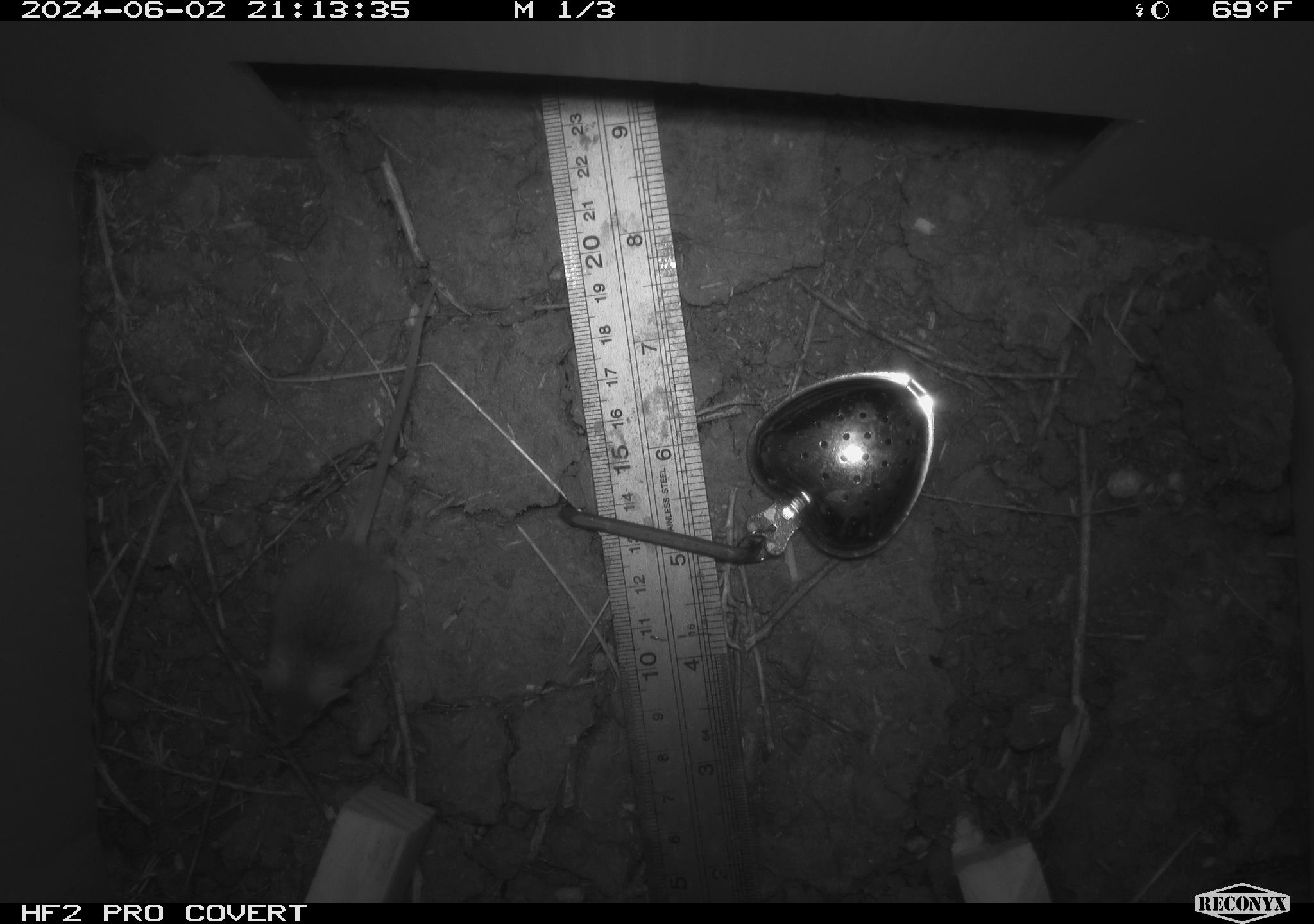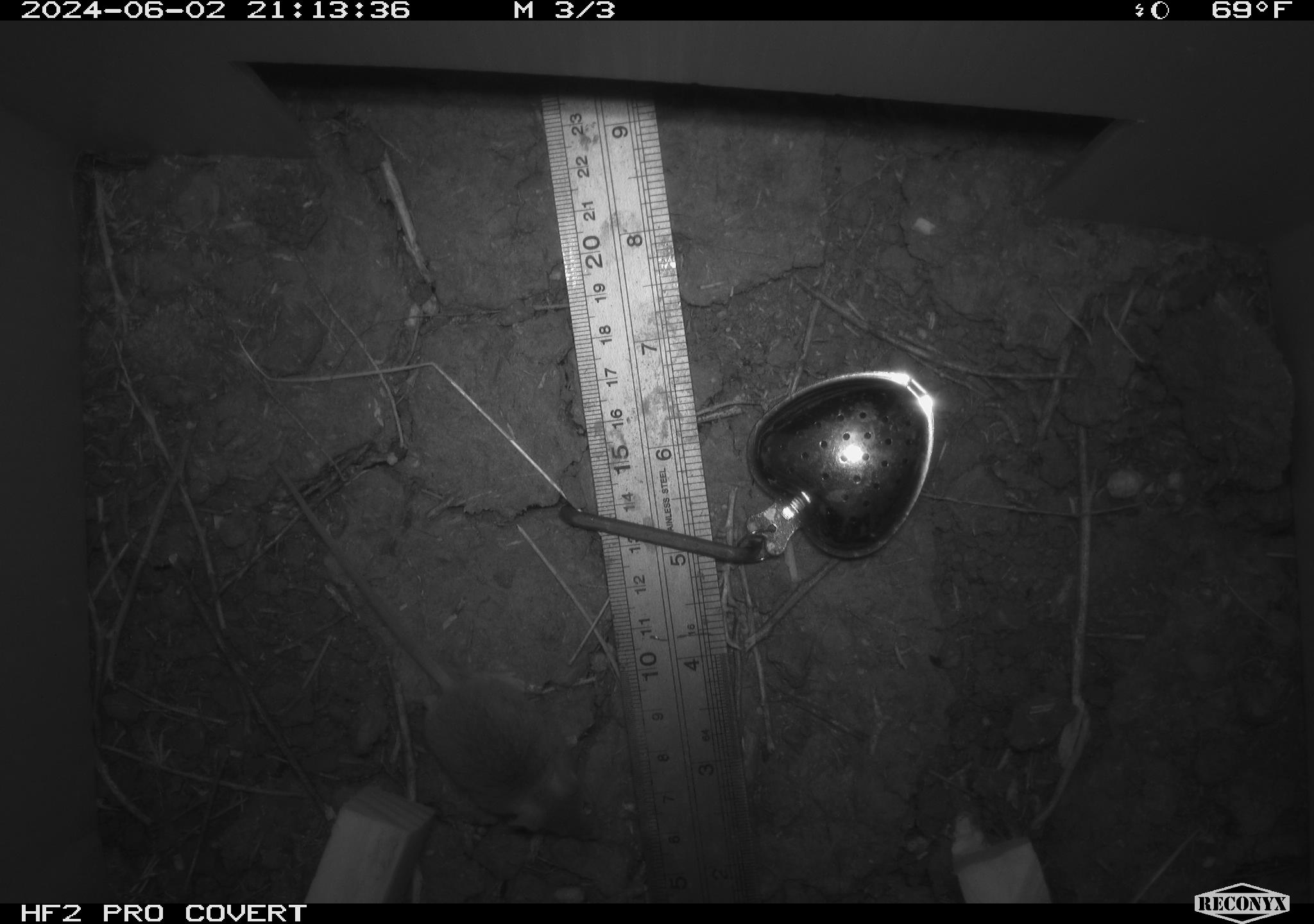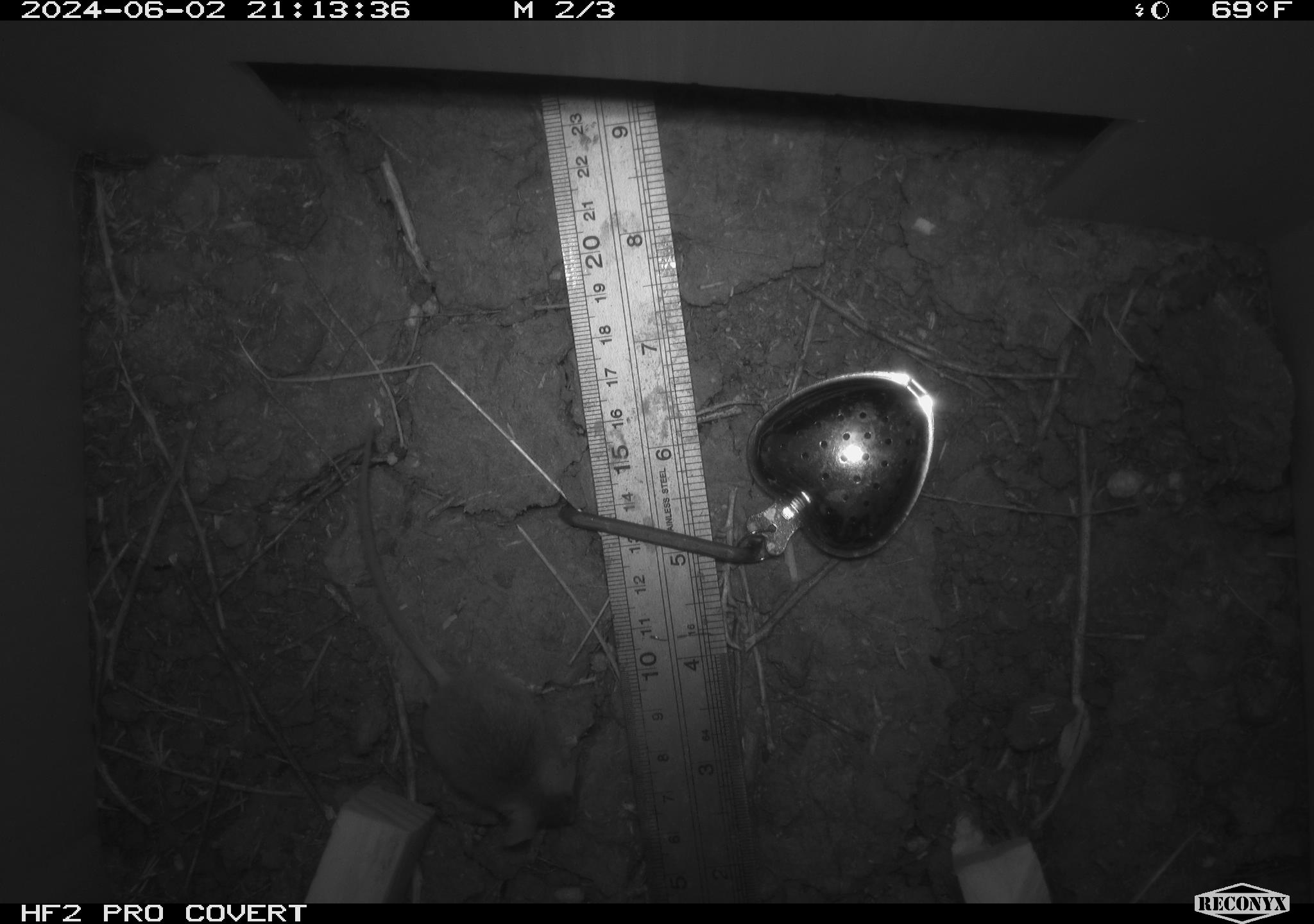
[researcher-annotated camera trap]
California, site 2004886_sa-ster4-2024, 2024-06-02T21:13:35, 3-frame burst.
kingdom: Animalia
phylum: Chordata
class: Mammalia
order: Rodentia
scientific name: Rodentia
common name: mouse species